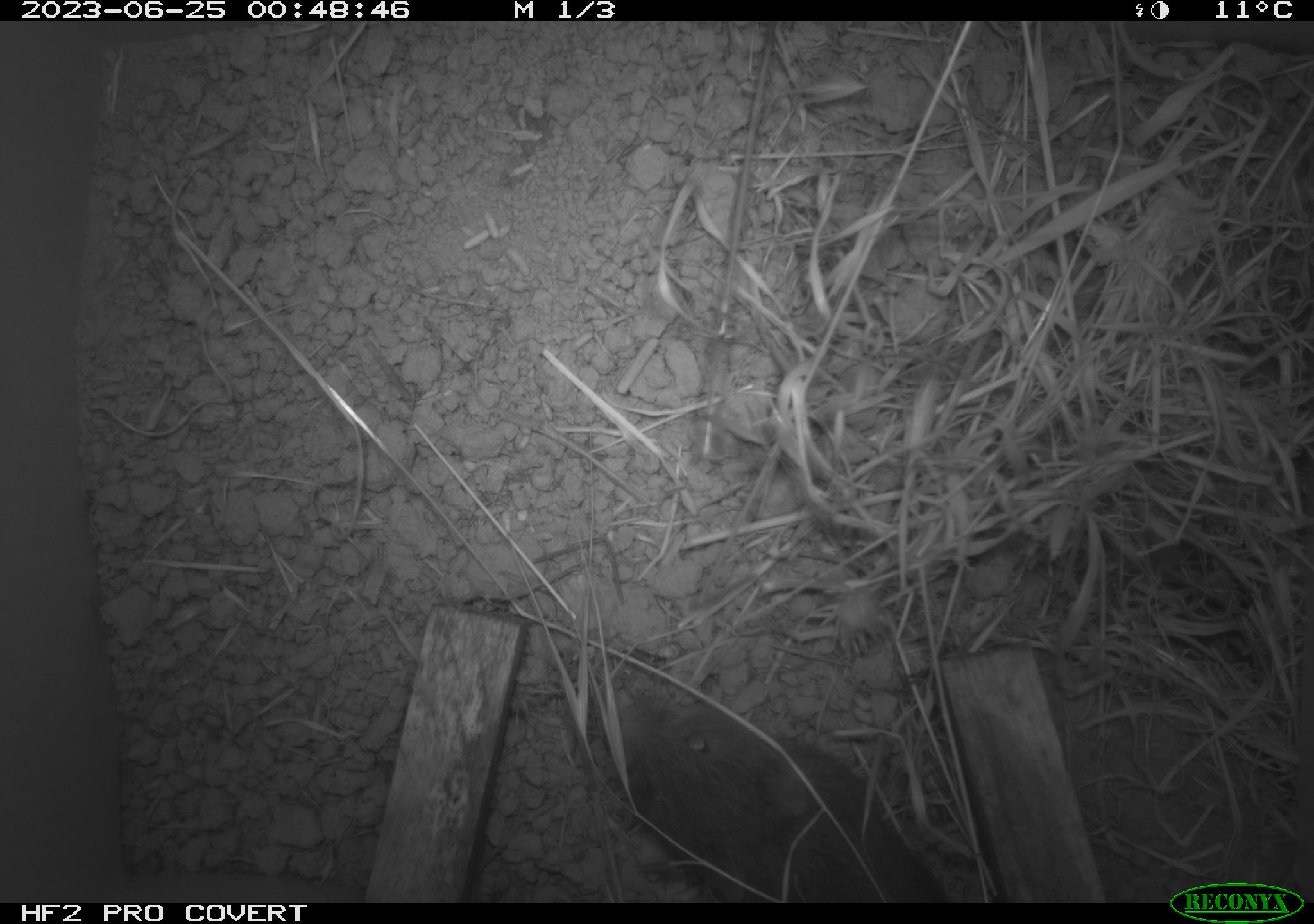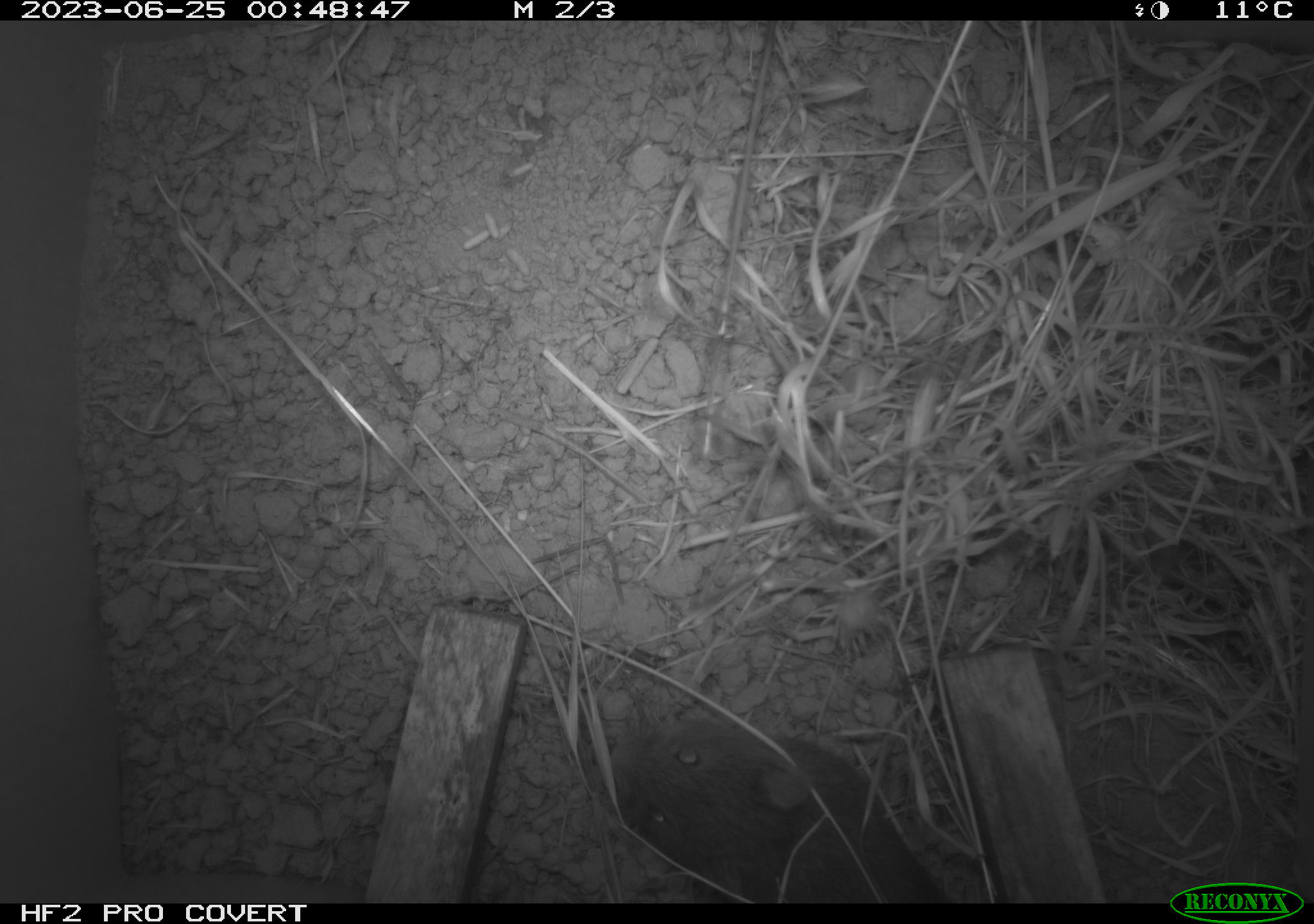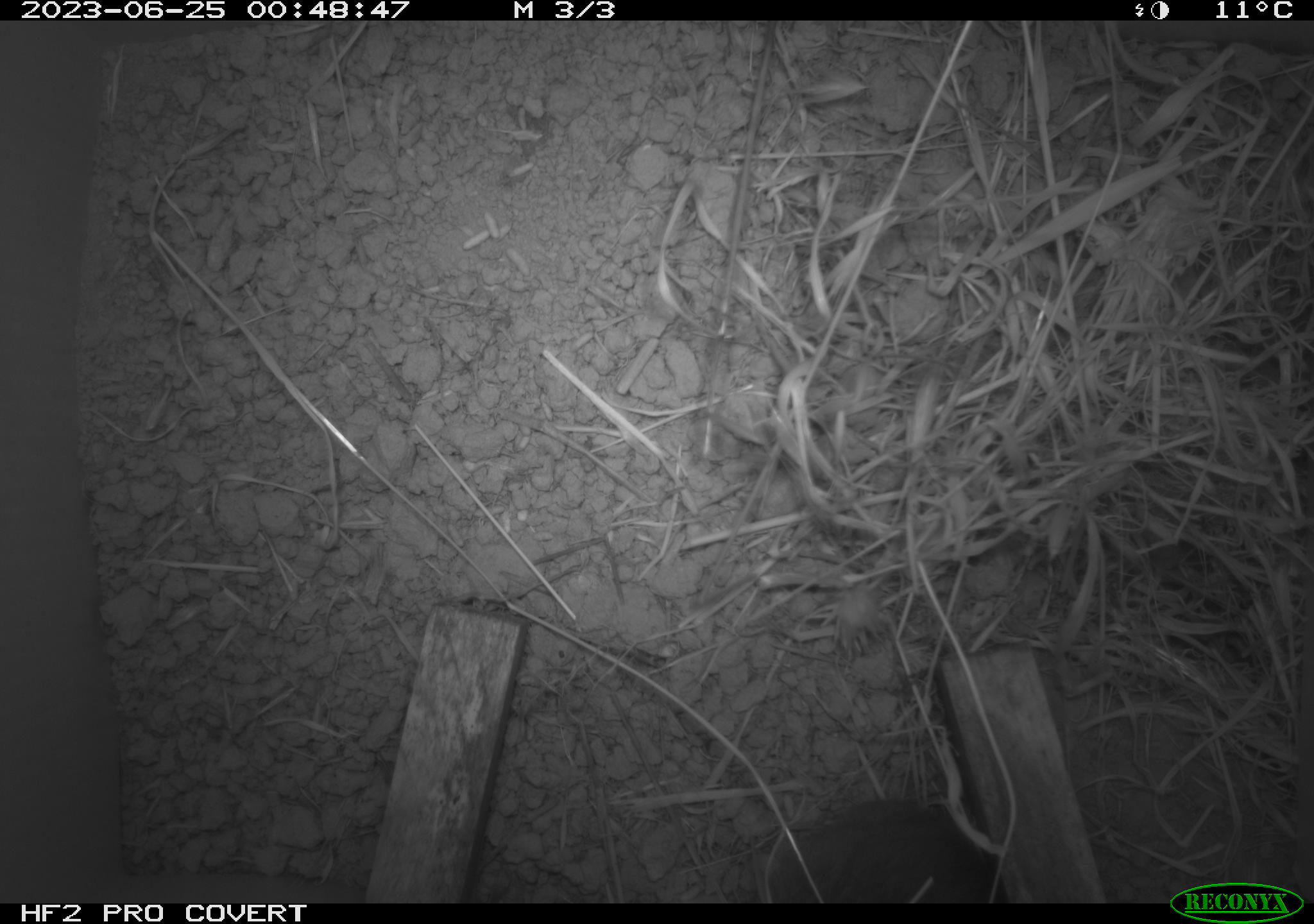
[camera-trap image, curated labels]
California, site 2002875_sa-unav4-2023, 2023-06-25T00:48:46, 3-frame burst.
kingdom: Animalia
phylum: Chordata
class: Mammalia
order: Rodentia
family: Cricetidae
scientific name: Arvicolinae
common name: voles, lemmings, and muskrats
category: arvicolinae subfamily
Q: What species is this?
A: Arvicolinae subfamily (voles, lemmings, and muskrats) (Arvicolinae).